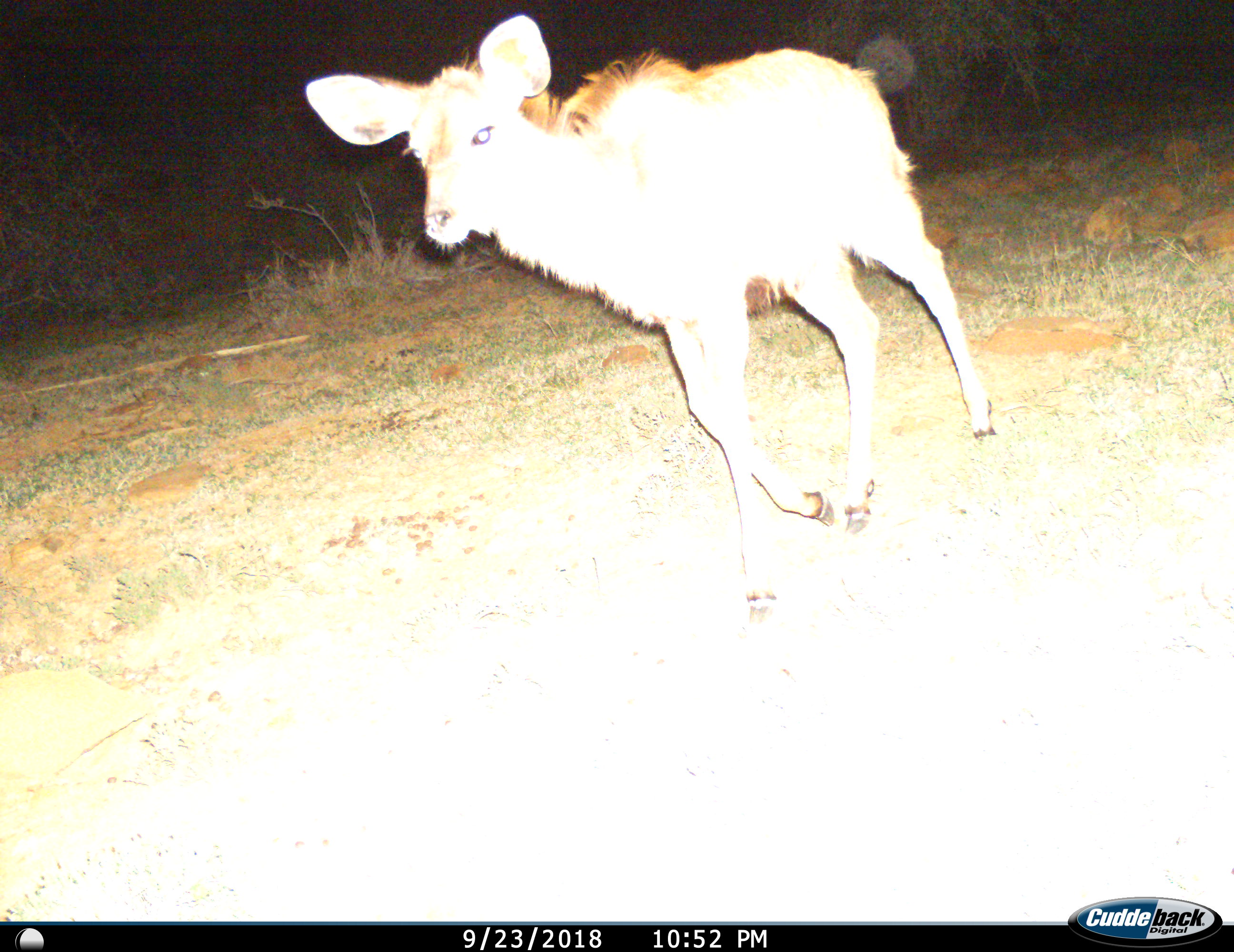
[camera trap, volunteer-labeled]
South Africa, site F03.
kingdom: Animalia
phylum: Chordata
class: Mammalia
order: Artiodactyla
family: Bovidae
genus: Tragelaphus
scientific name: Tragelaphus strepsiceros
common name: greater kudu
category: kudu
Kudu (greater kudu) (Tragelaphus strepsiceros), count 1. Behavior (volunteer vote fractions): standing 0%, resting 0%, moving 100%, interacting 0%. Young present (vote fraction): 50%. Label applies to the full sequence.